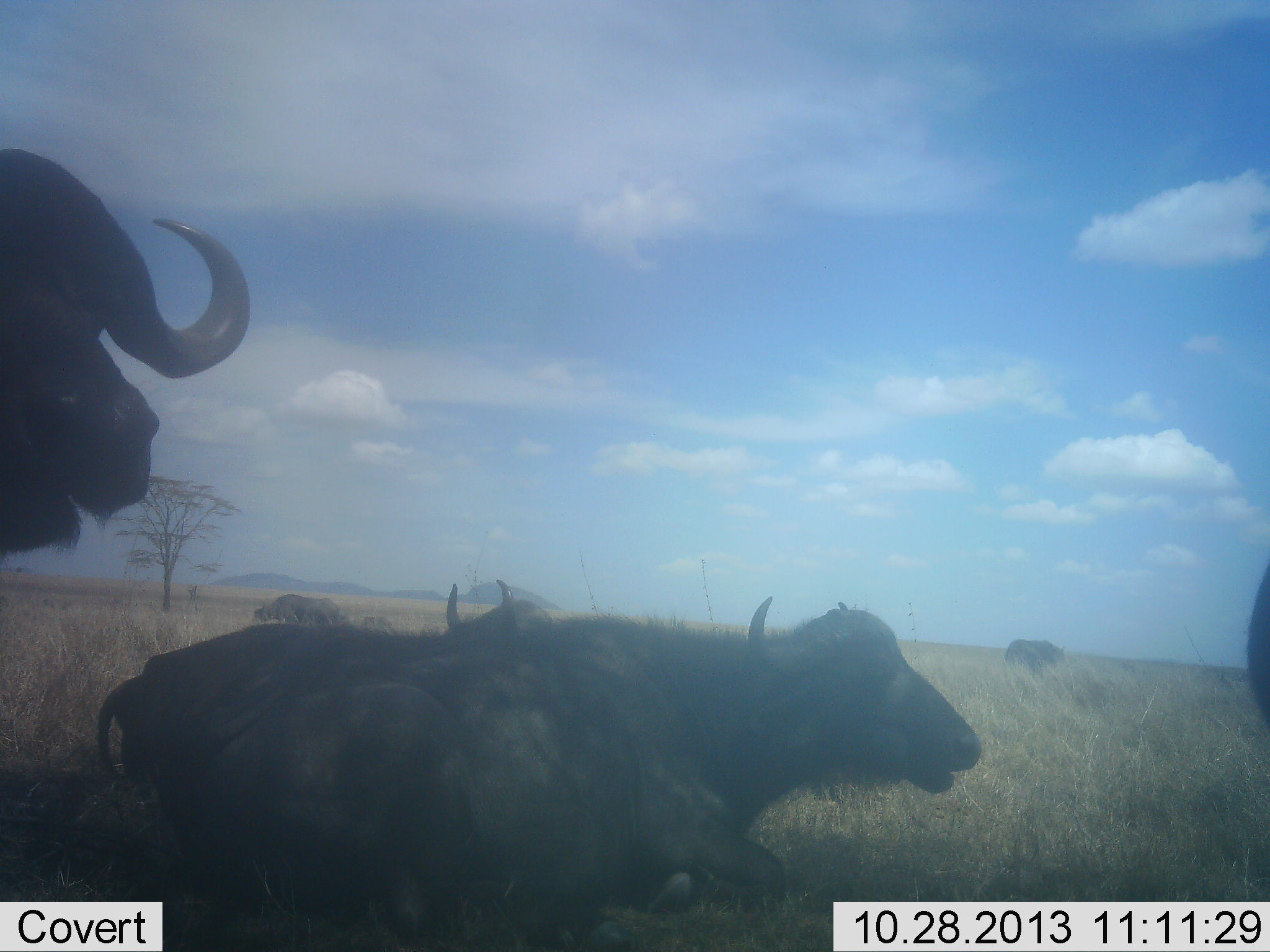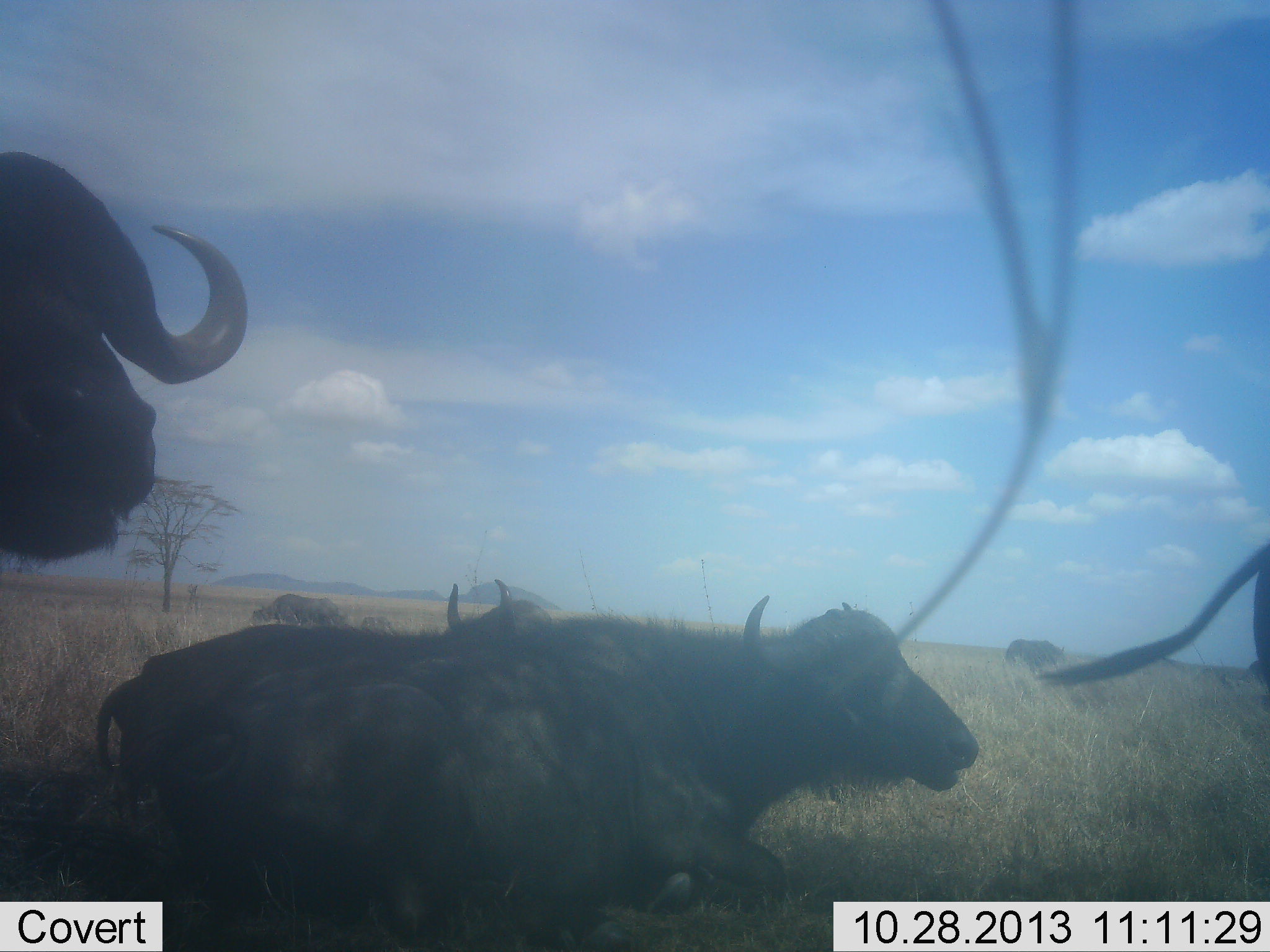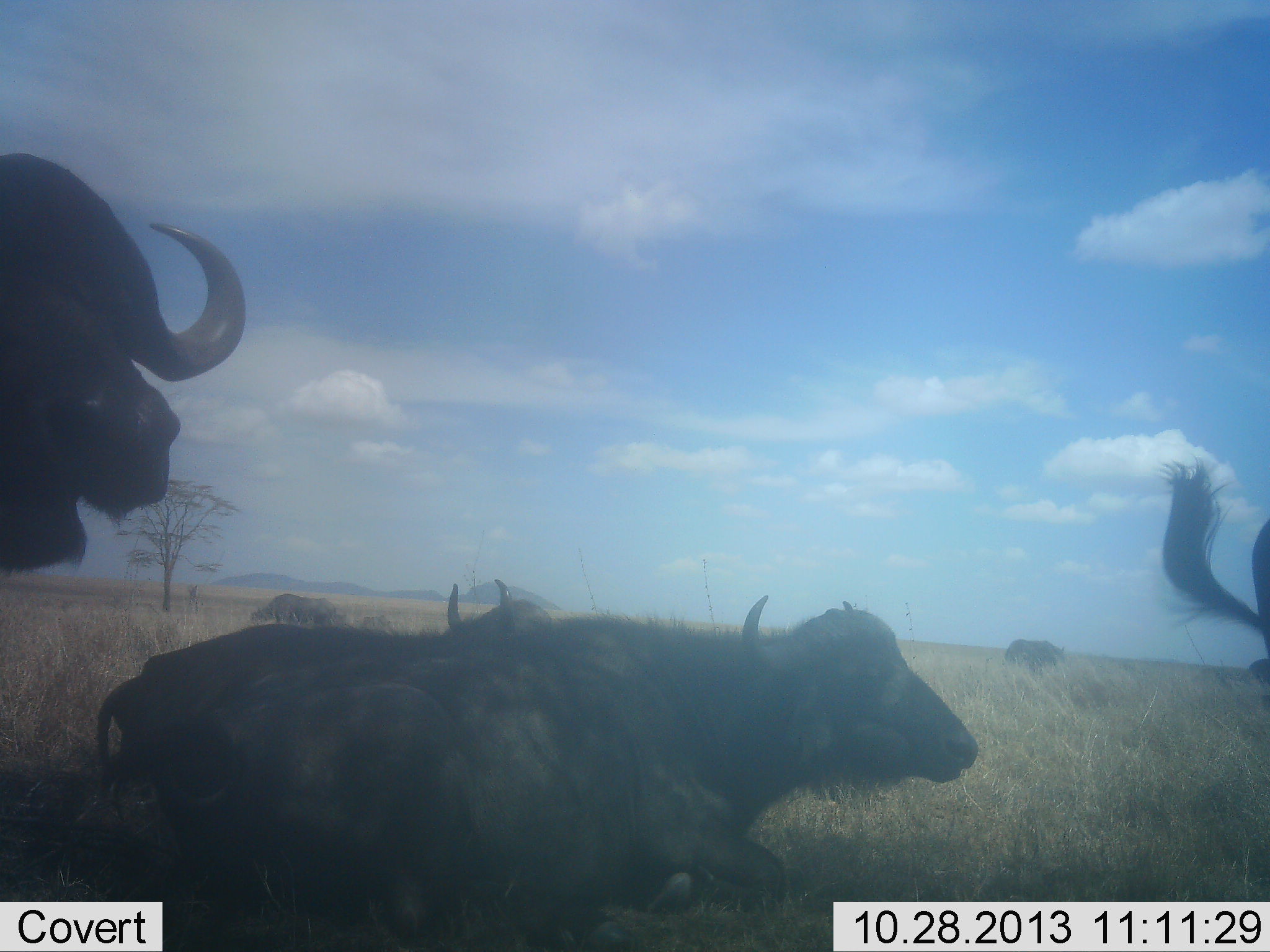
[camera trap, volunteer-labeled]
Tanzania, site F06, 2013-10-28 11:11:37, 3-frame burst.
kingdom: Animalia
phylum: Chordata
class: Mammalia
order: Artiodactyla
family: Bovidae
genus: Syncerus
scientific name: Syncerus caffer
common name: cape buffalo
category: buffalo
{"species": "buffalo (cape buffalo) (Syncerus caffer)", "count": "5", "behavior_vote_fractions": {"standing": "80%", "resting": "60%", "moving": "20%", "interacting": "10%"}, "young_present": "20%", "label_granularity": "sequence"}